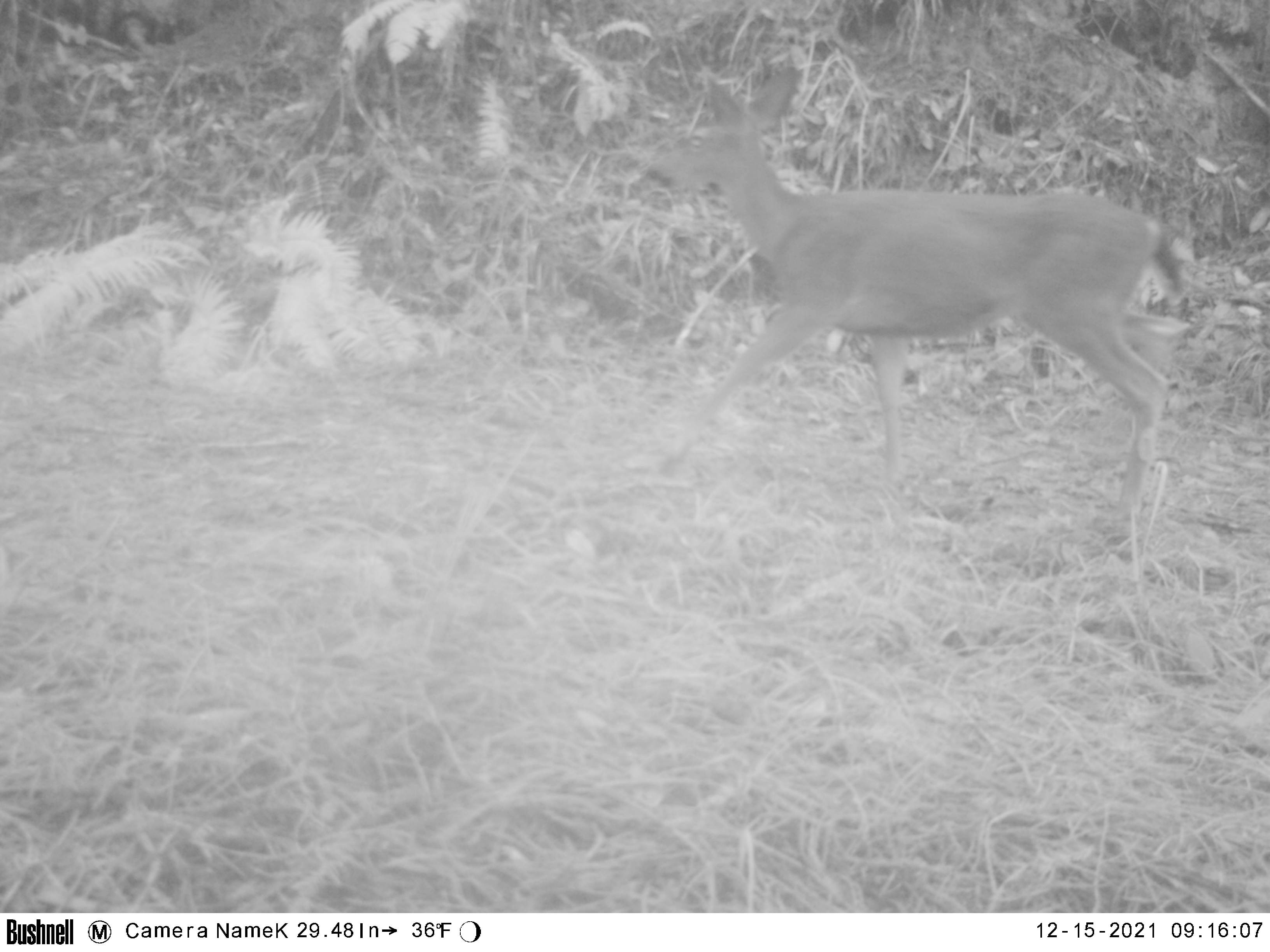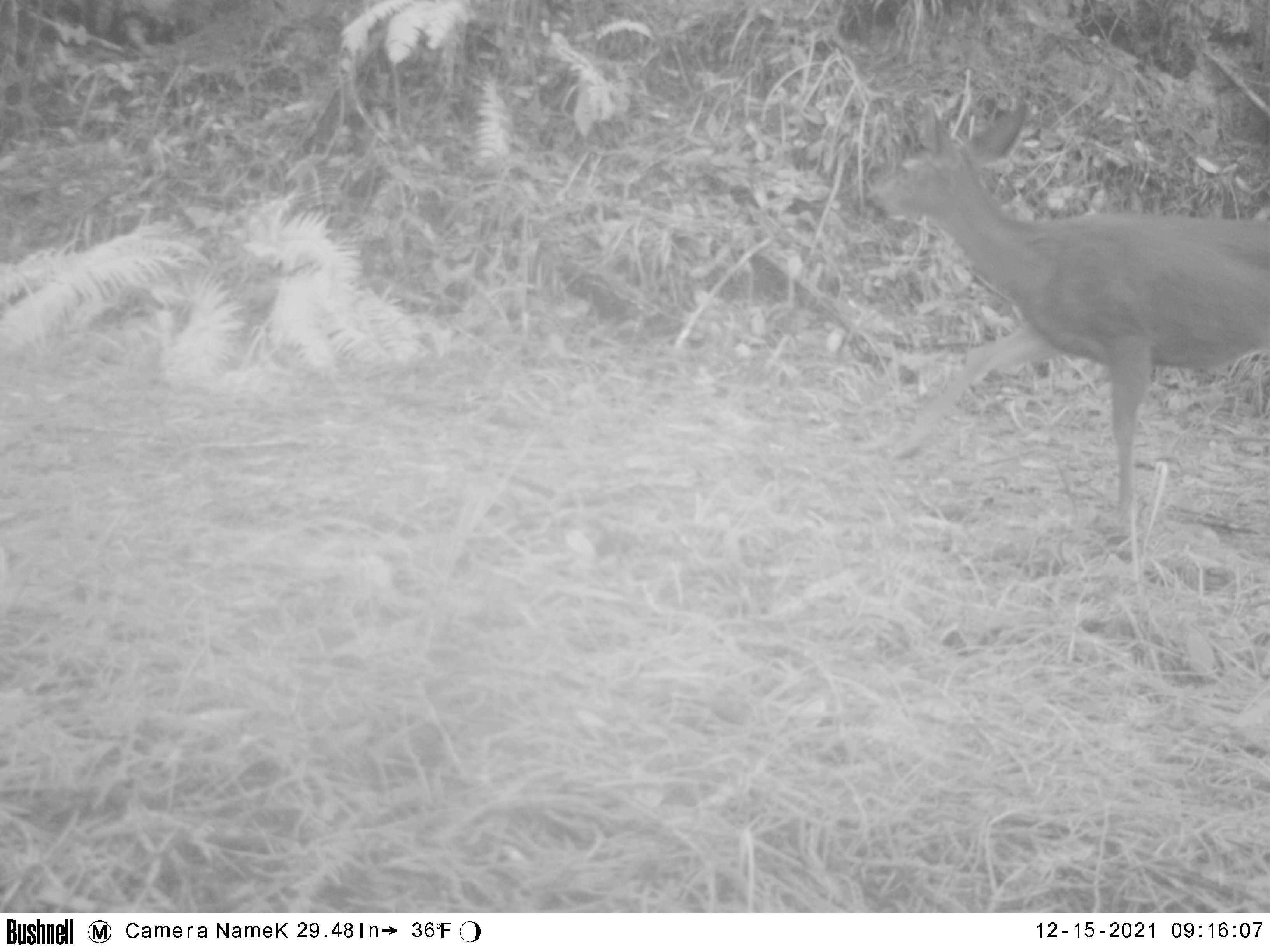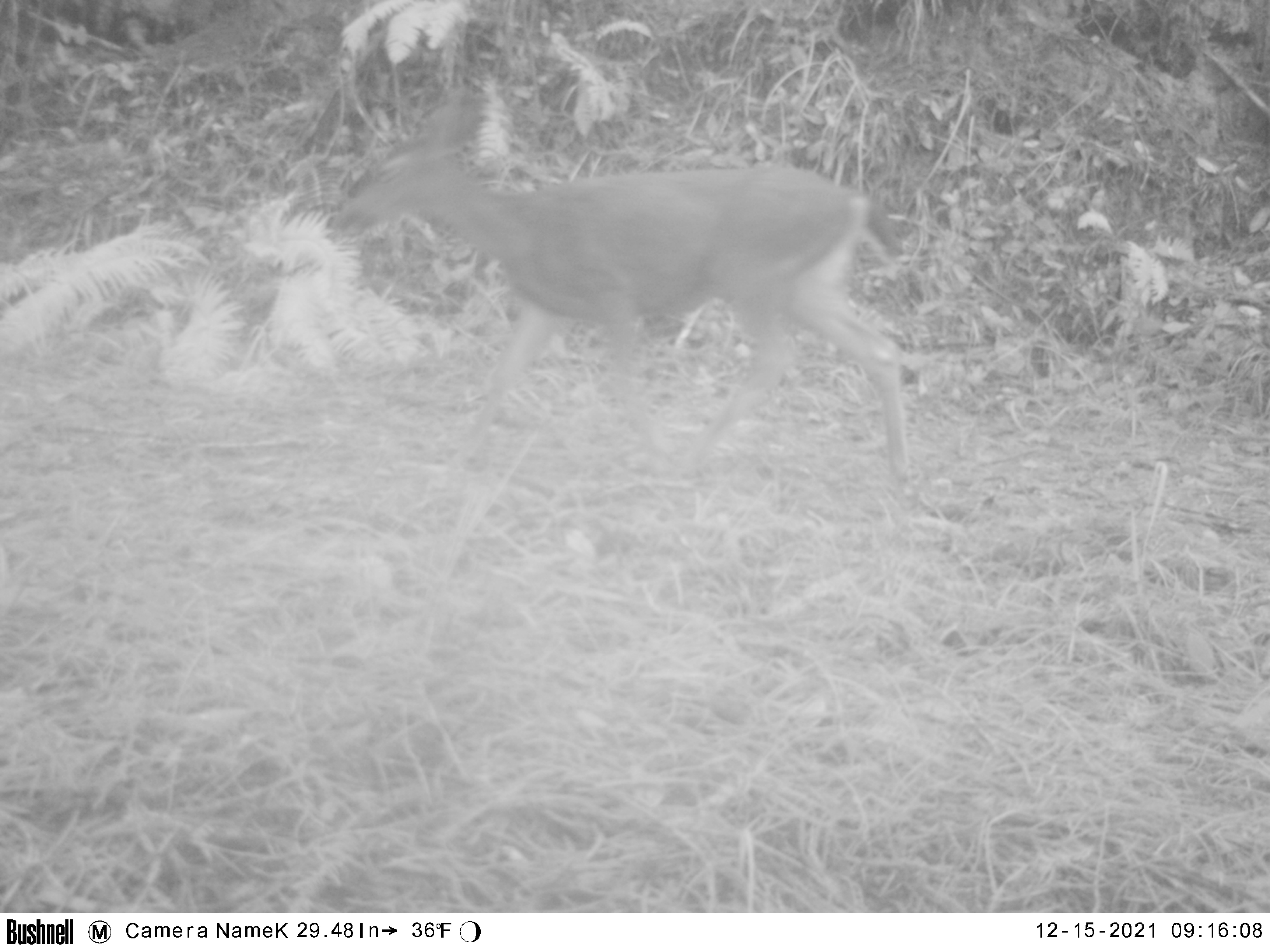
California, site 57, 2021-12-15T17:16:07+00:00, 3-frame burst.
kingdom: Animalia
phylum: Chordata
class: Mammalia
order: Artiodactyla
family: Cervidae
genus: Odocoileus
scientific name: Odocoileus hemionus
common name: mule deer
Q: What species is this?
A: Mule deer (Odocoileus hemionus).